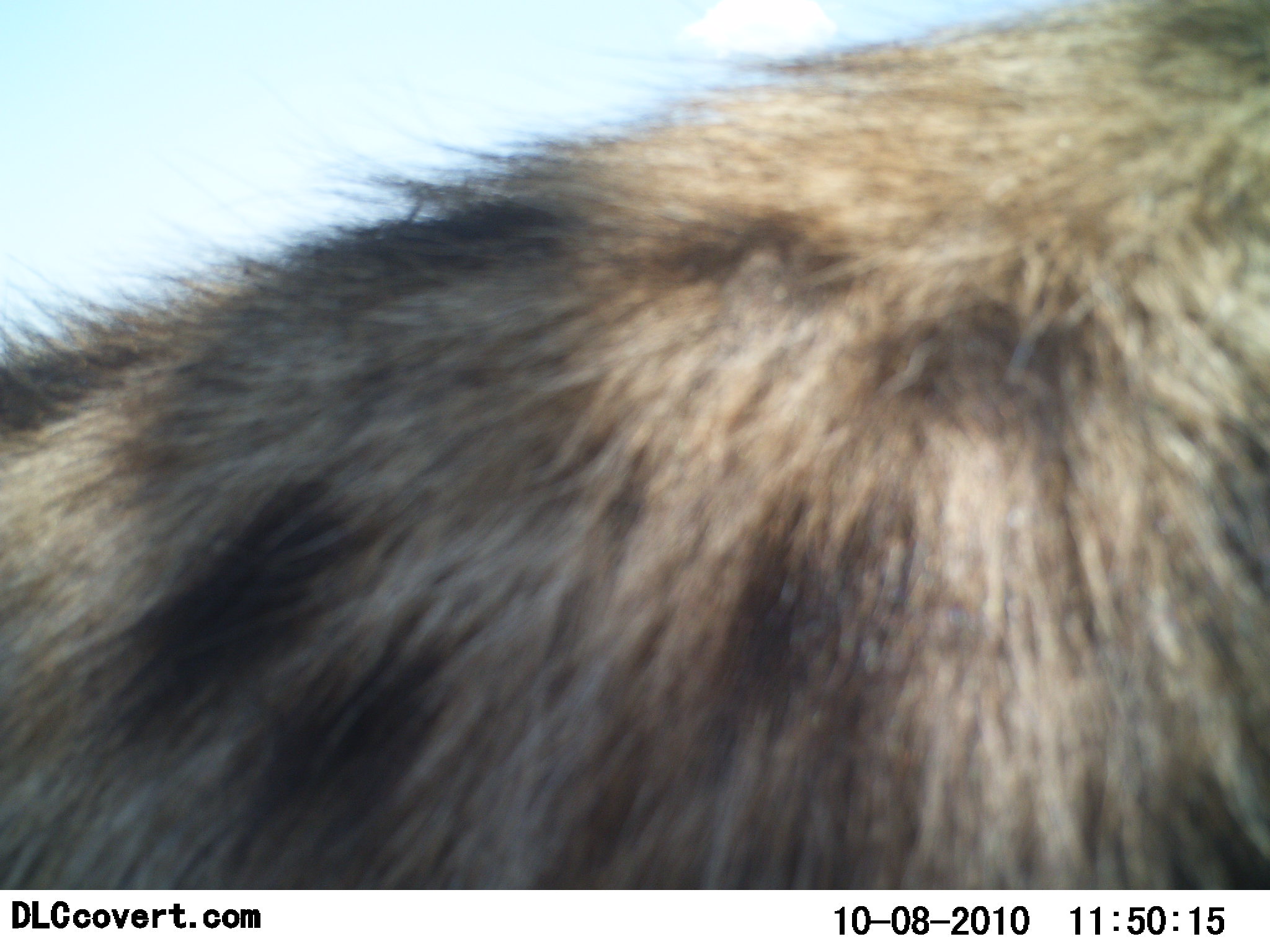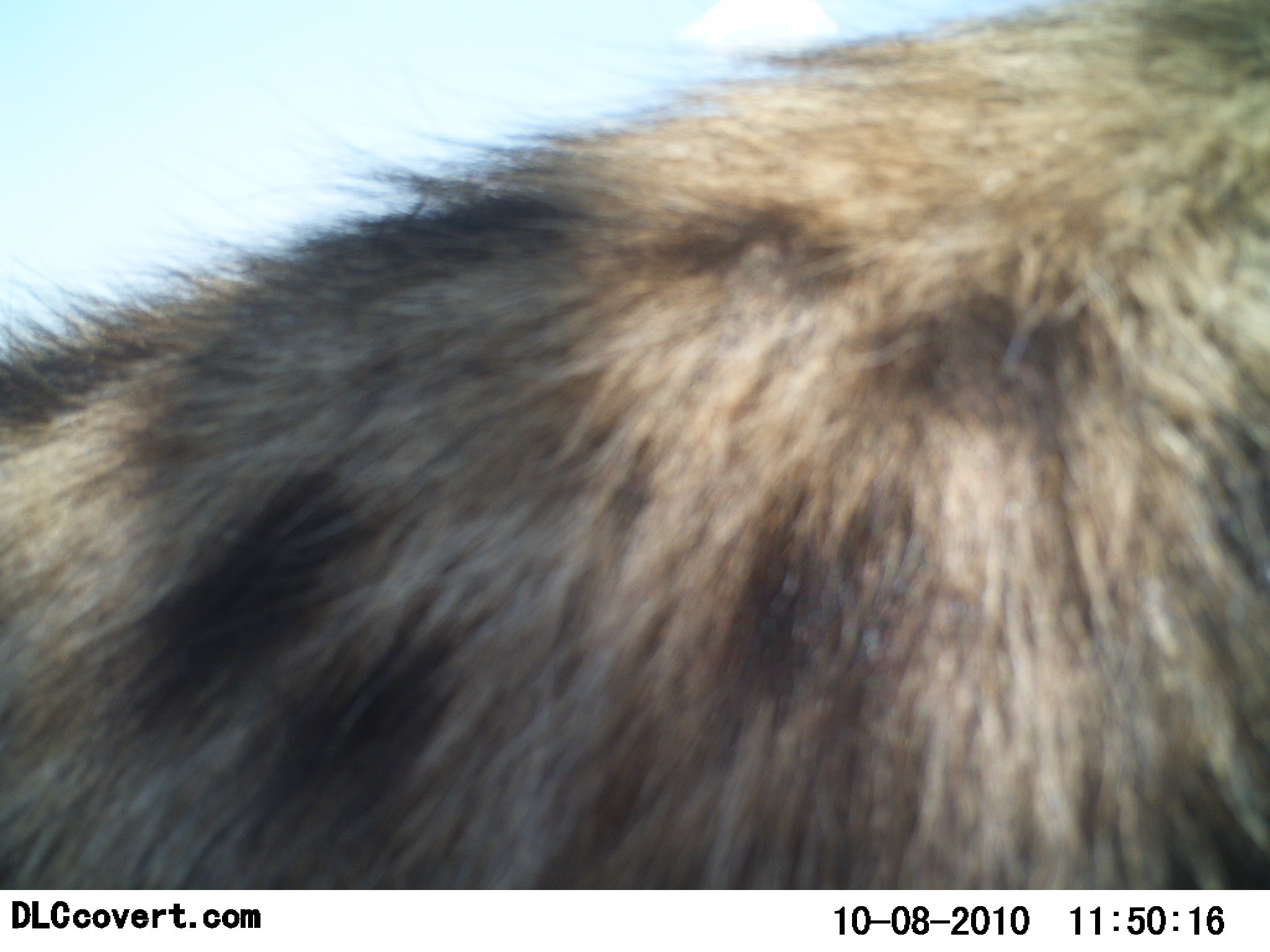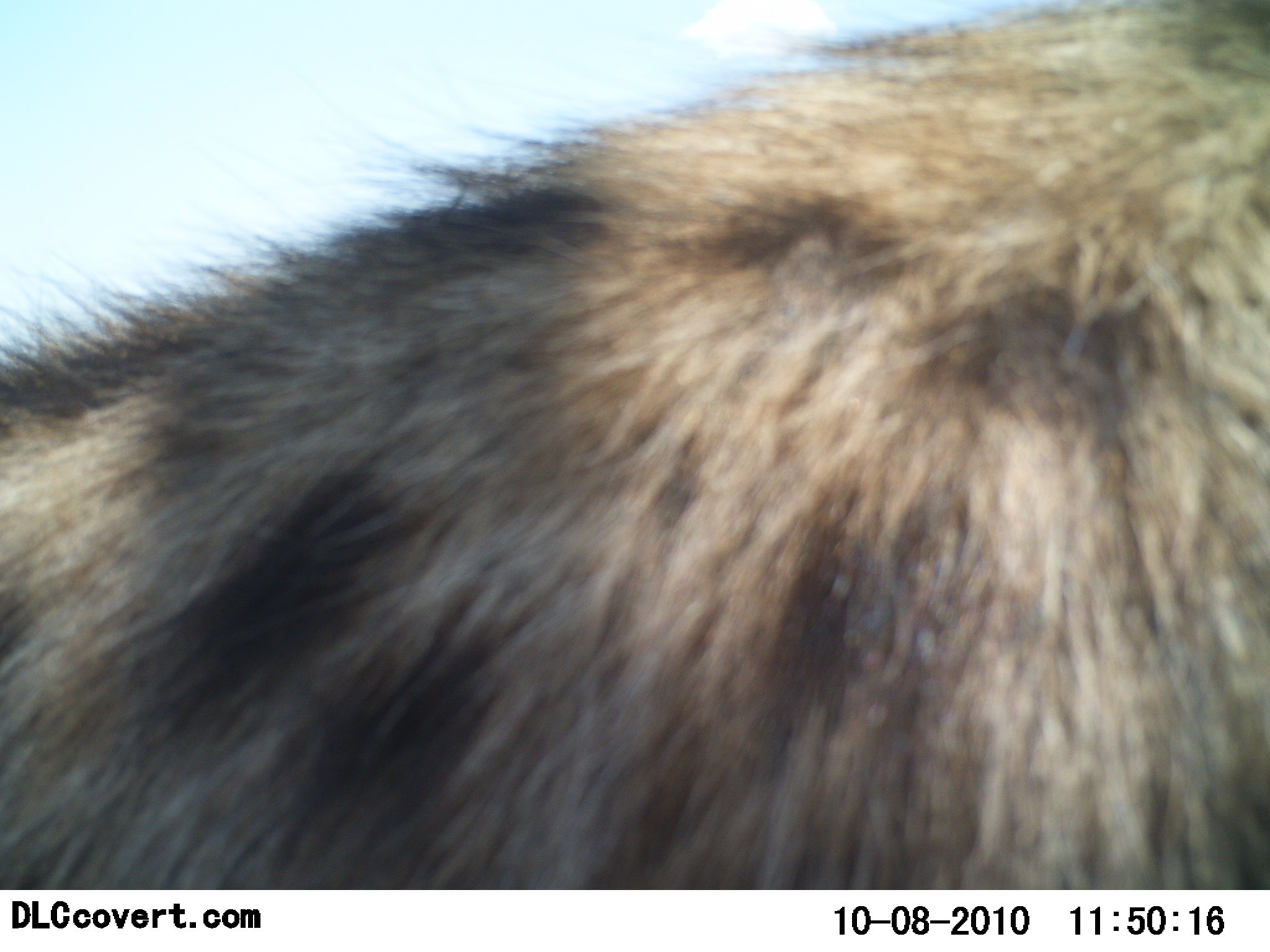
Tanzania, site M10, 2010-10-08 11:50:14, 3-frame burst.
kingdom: Animalia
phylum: Chordata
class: Mammalia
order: Carnivora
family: Hyaenidae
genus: Crocuta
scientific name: Crocuta crocuta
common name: spotted hyena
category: hyenaspotted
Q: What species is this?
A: Hyenaspotted (spotted hyena) (Crocuta crocuta).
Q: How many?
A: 1.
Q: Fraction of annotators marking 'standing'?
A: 80%.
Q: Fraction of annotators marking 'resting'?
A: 7%.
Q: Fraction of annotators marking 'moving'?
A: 13%.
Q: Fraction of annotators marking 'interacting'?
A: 0%.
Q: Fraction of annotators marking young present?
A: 0%.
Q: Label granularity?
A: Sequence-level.